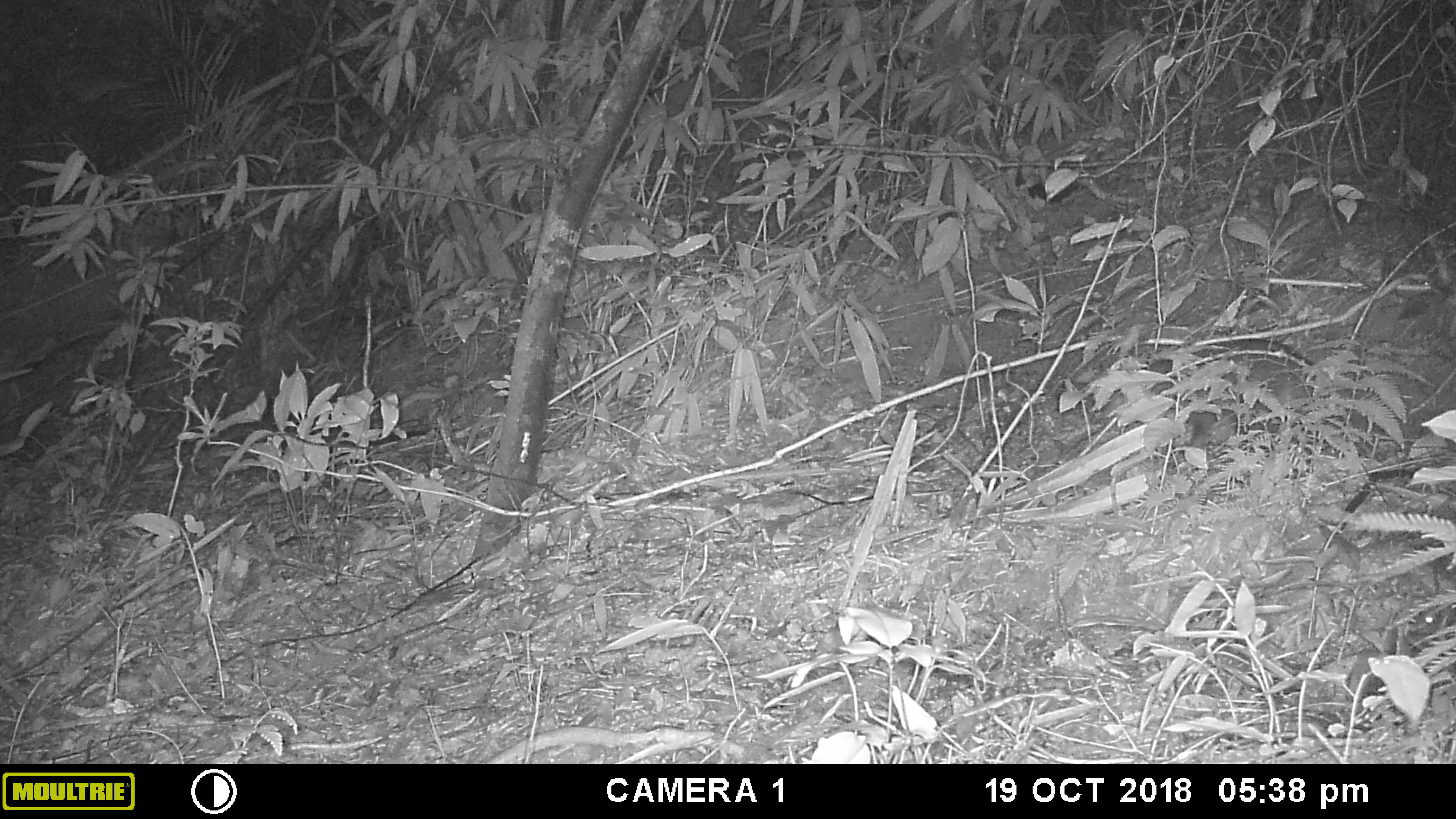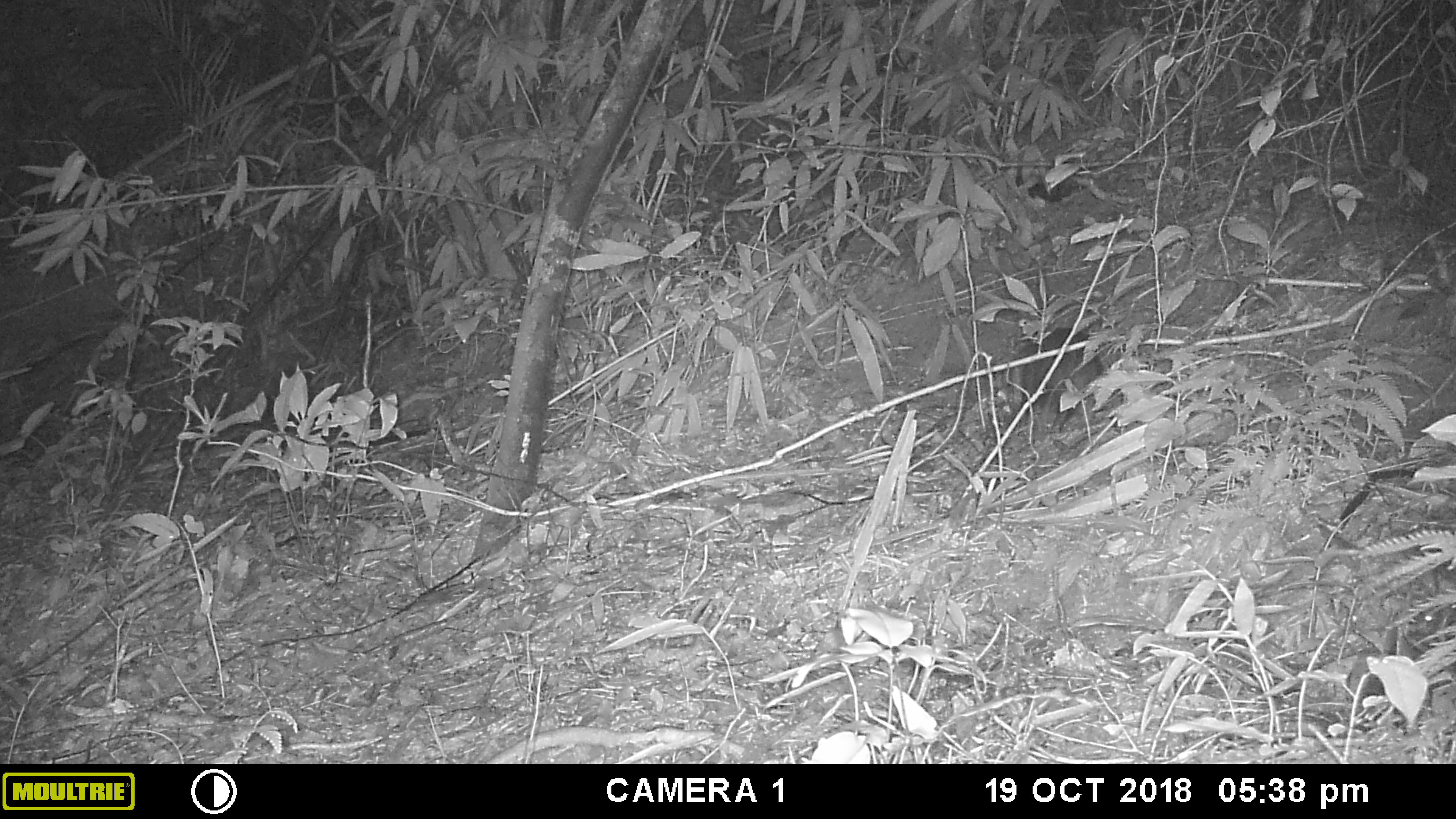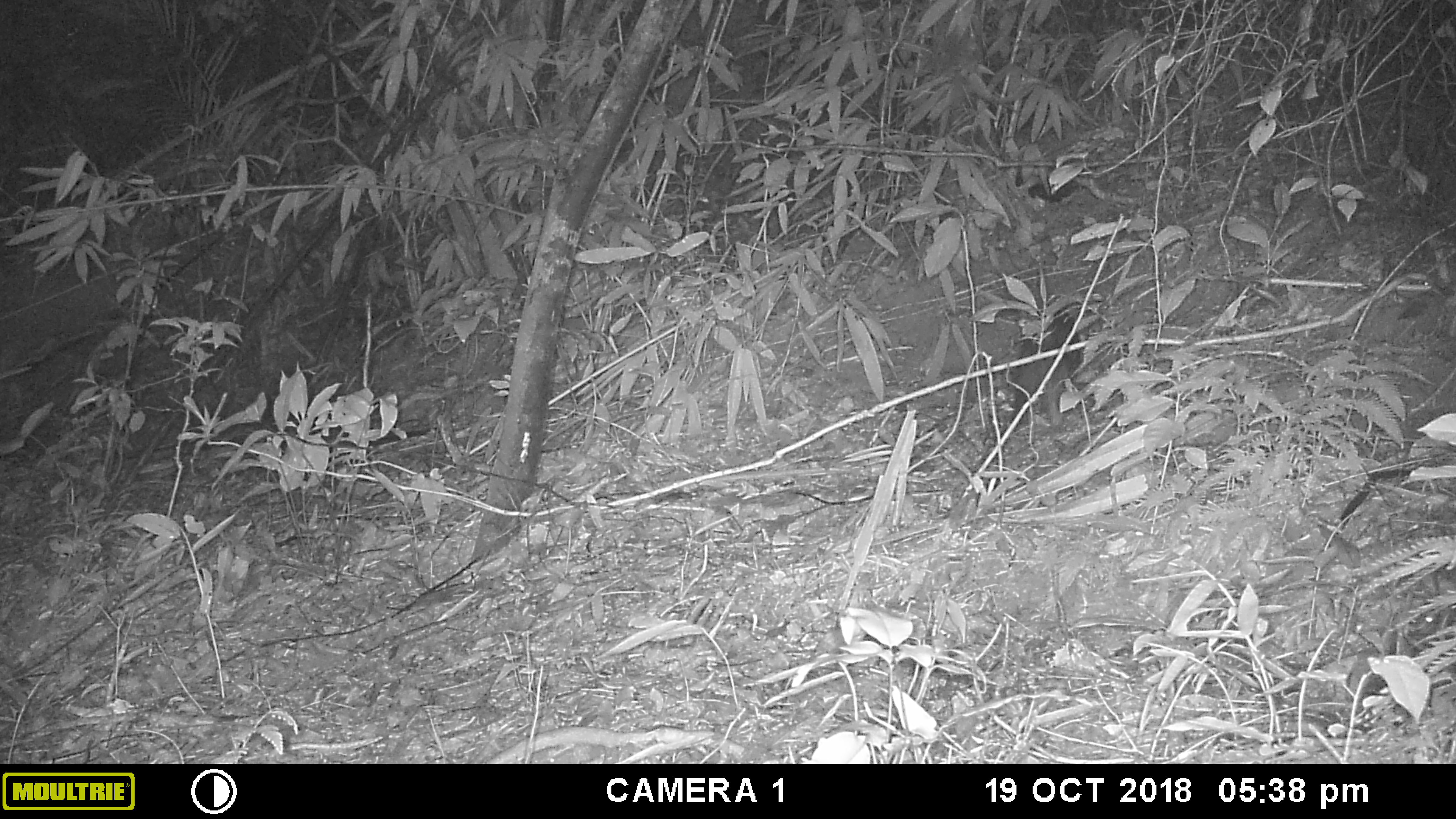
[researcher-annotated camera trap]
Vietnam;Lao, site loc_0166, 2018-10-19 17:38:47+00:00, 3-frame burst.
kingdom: Animalia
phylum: Chordata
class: Mammalia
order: Carnivora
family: Herpestidae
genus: Urva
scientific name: Urva urva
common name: crab-eating mongoose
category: crab eating mongoose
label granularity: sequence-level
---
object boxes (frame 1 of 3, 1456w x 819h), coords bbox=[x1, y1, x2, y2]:
crab eating mongoose: bbox=[1096, 338, 1439, 462]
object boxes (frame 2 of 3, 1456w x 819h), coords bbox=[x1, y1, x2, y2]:
crab eating mongoose: bbox=[1018, 328, 1105, 434]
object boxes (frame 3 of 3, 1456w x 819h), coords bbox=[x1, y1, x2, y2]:
crab eating mongoose: bbox=[1001, 308, 1082, 443]